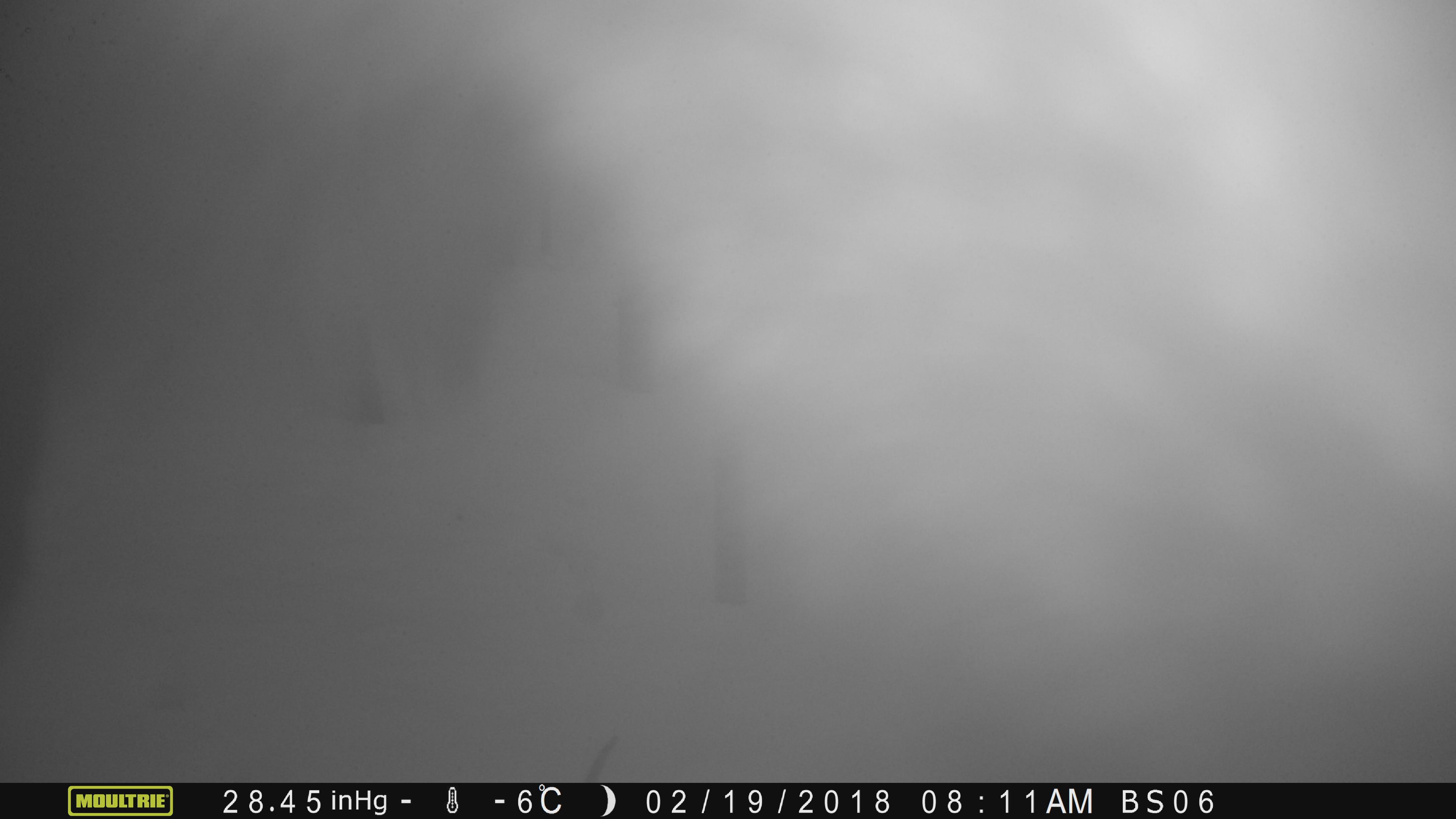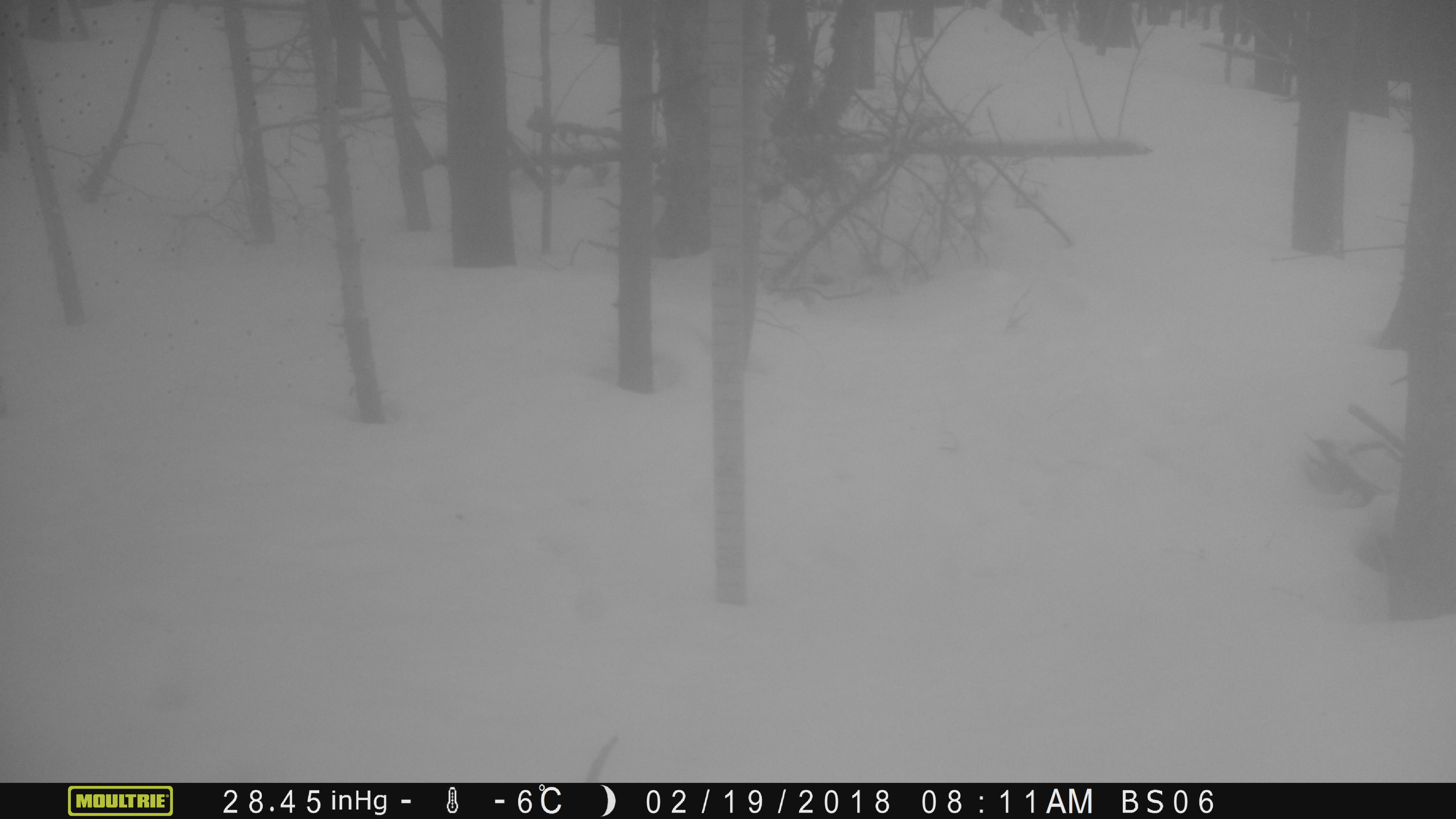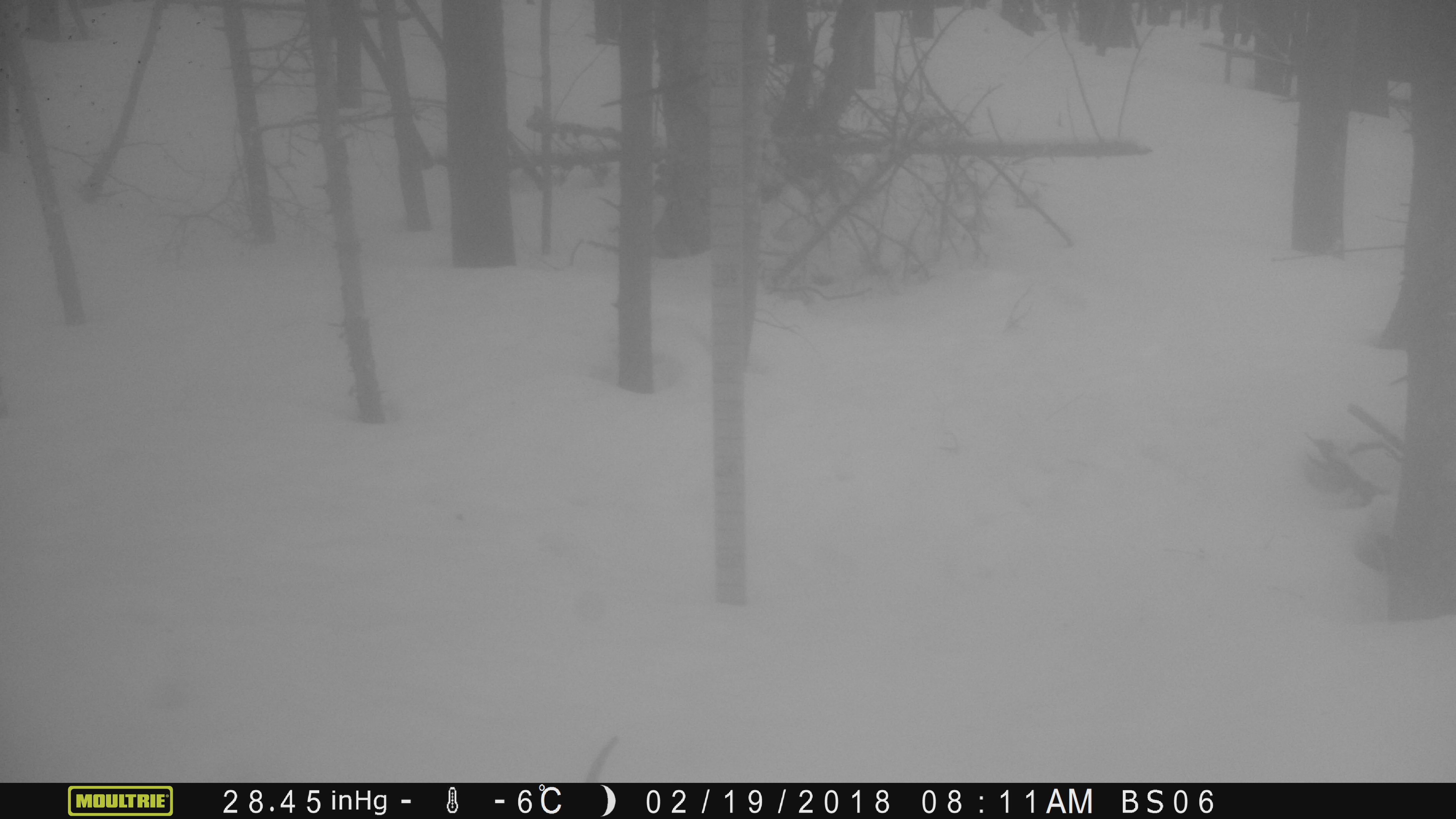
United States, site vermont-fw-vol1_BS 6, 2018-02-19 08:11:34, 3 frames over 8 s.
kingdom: Animalia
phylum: Chordata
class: Mammalia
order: Artiodactyla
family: Cervidae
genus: Alces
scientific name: Alces alces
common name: moose